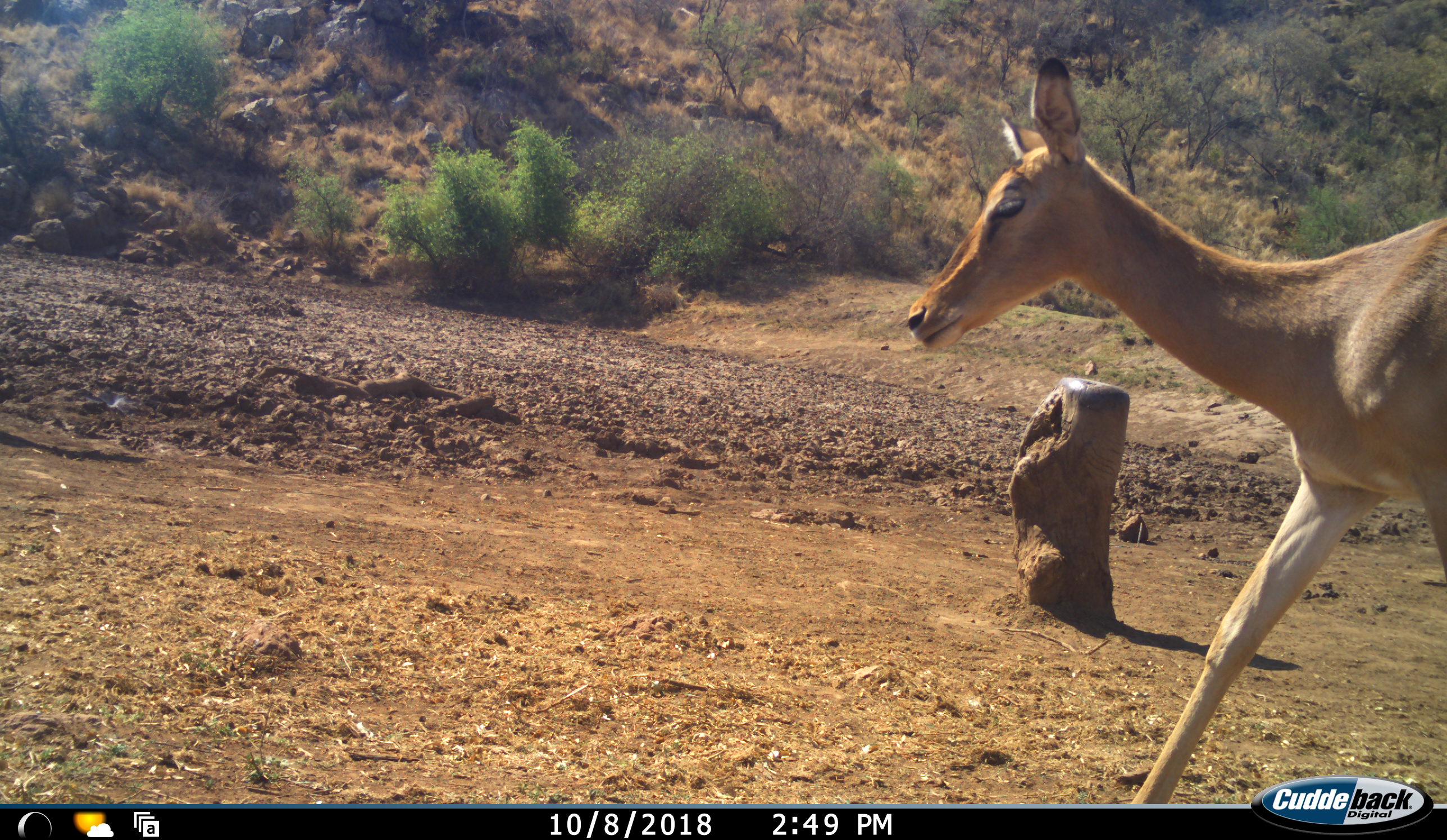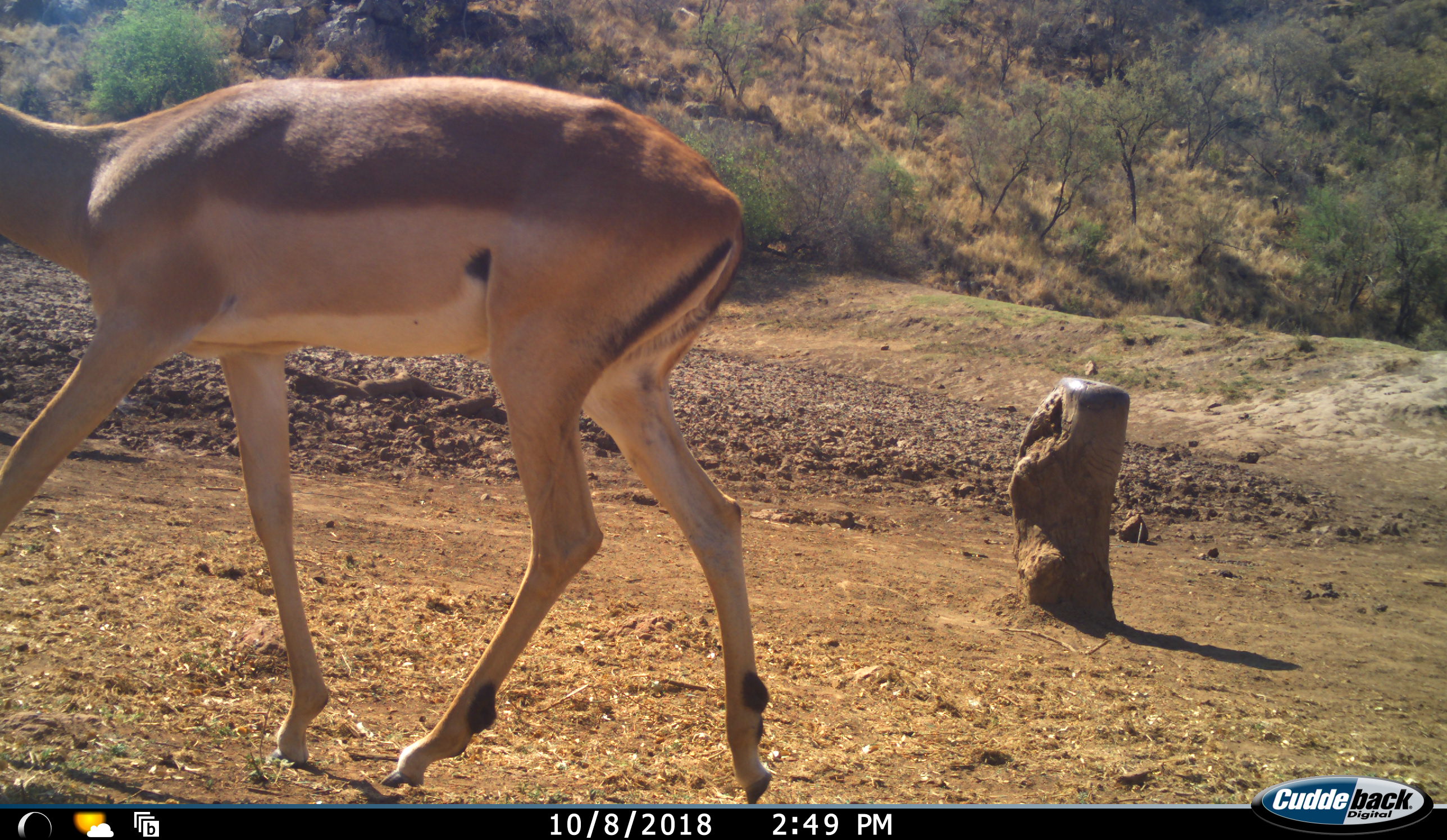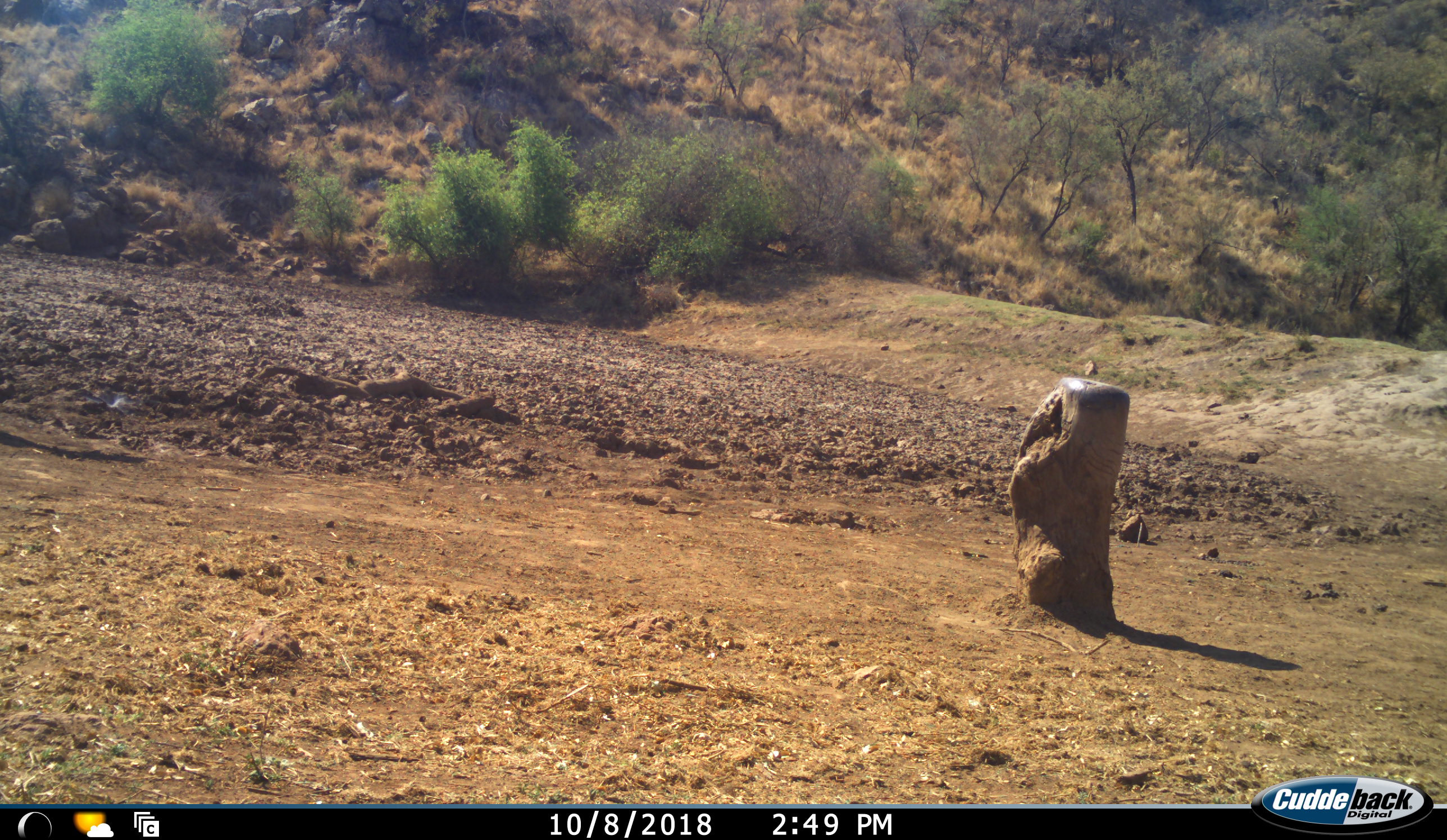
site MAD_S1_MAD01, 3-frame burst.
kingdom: Animalia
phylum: Chordata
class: Mammalia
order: Artiodactyla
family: Bovidae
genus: Aepyceros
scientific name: Aepyceros melampus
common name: impala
Impala (Aepyceros melampus), count 1. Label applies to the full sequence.